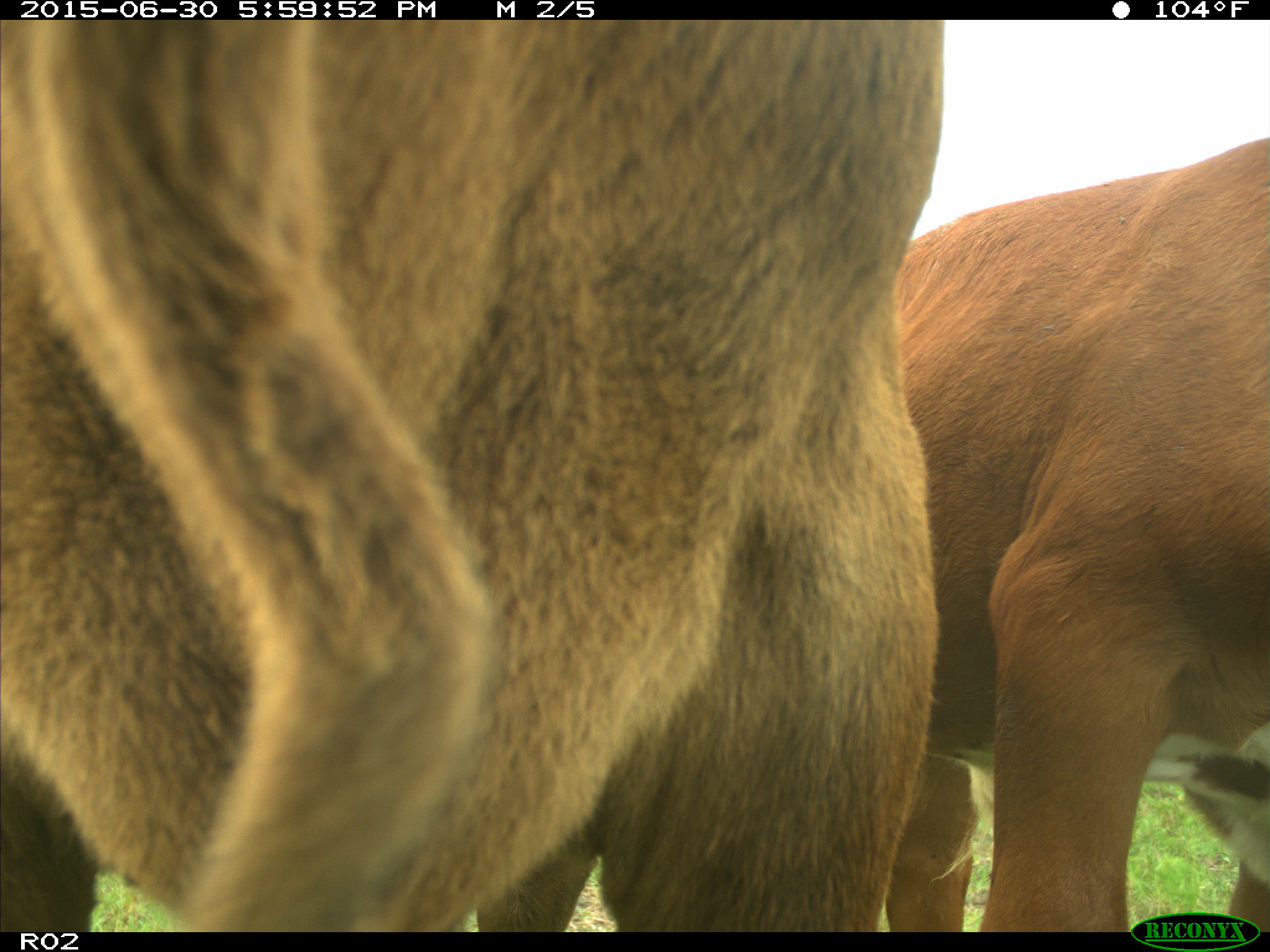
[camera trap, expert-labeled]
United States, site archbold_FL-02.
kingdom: Animalia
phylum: Chordata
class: Mammalia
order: Artiodactyla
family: Bovidae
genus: Bos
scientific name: Bos taurus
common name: domestic cow